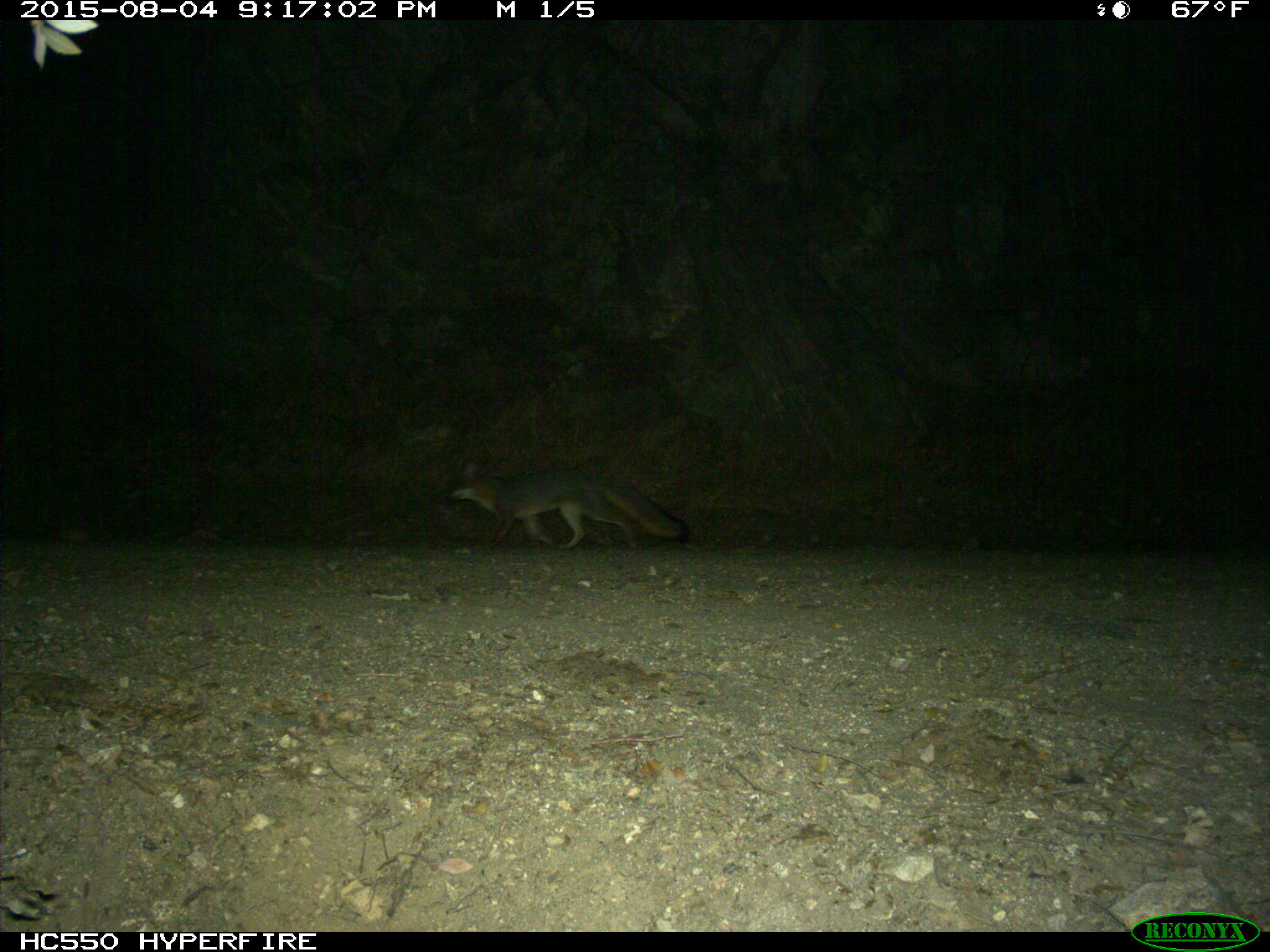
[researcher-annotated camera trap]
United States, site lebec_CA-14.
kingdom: Animalia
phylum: Chordata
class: Mammalia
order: Carnivora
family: Canidae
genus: Urocyon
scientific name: Urocyon cinereoargenteus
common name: gray fox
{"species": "Urocyon cinereoargenteus (gray fox)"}